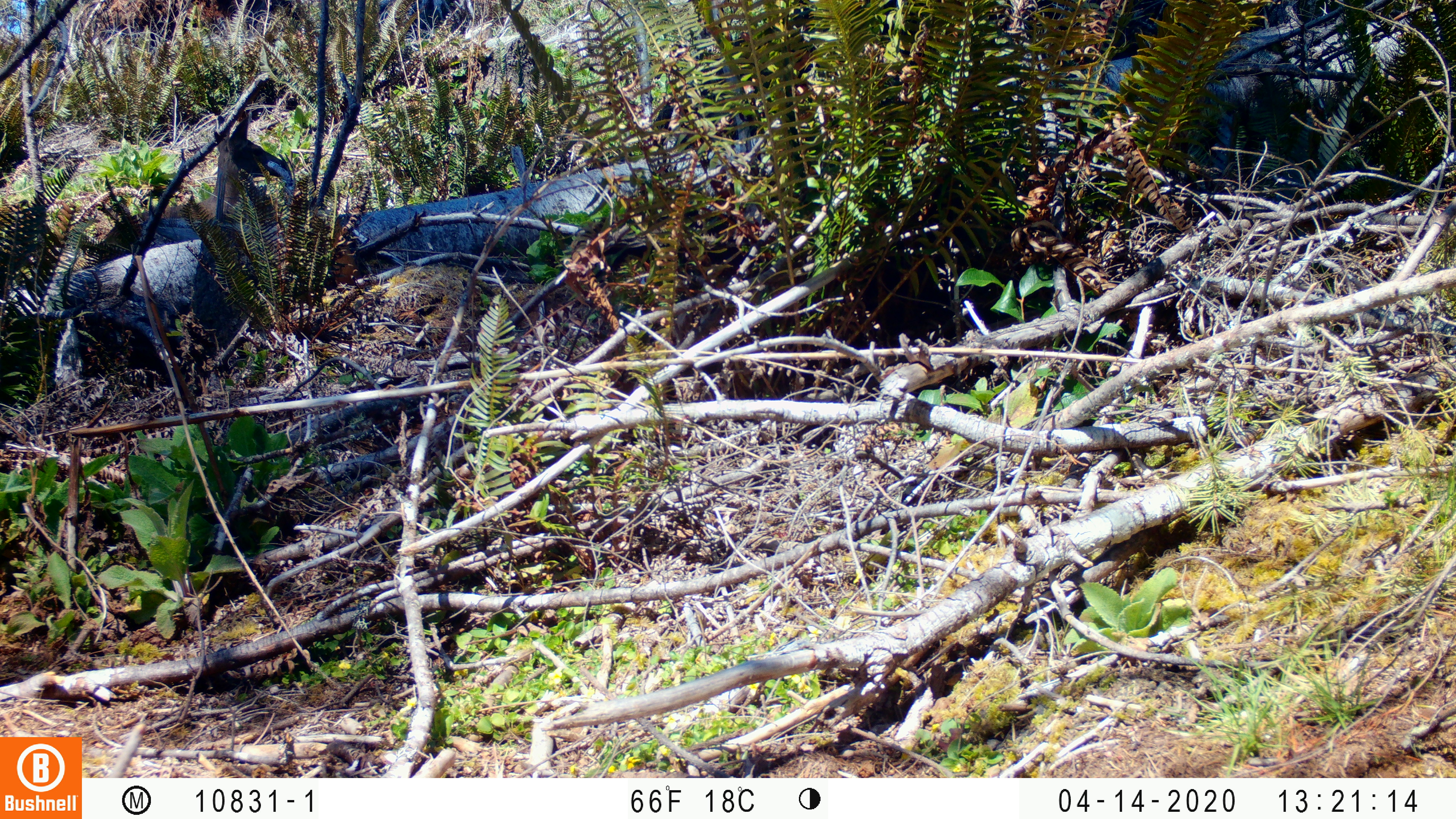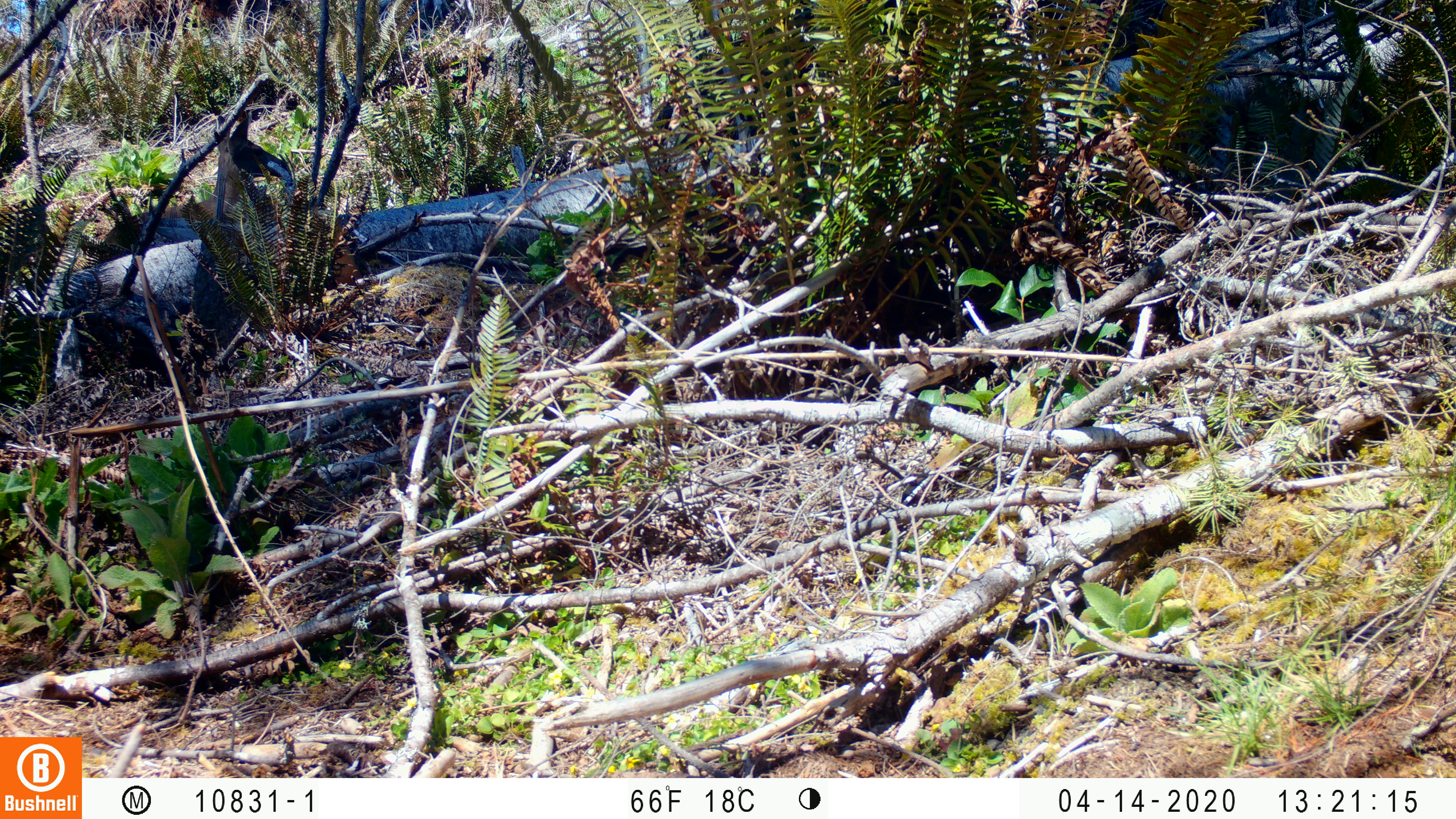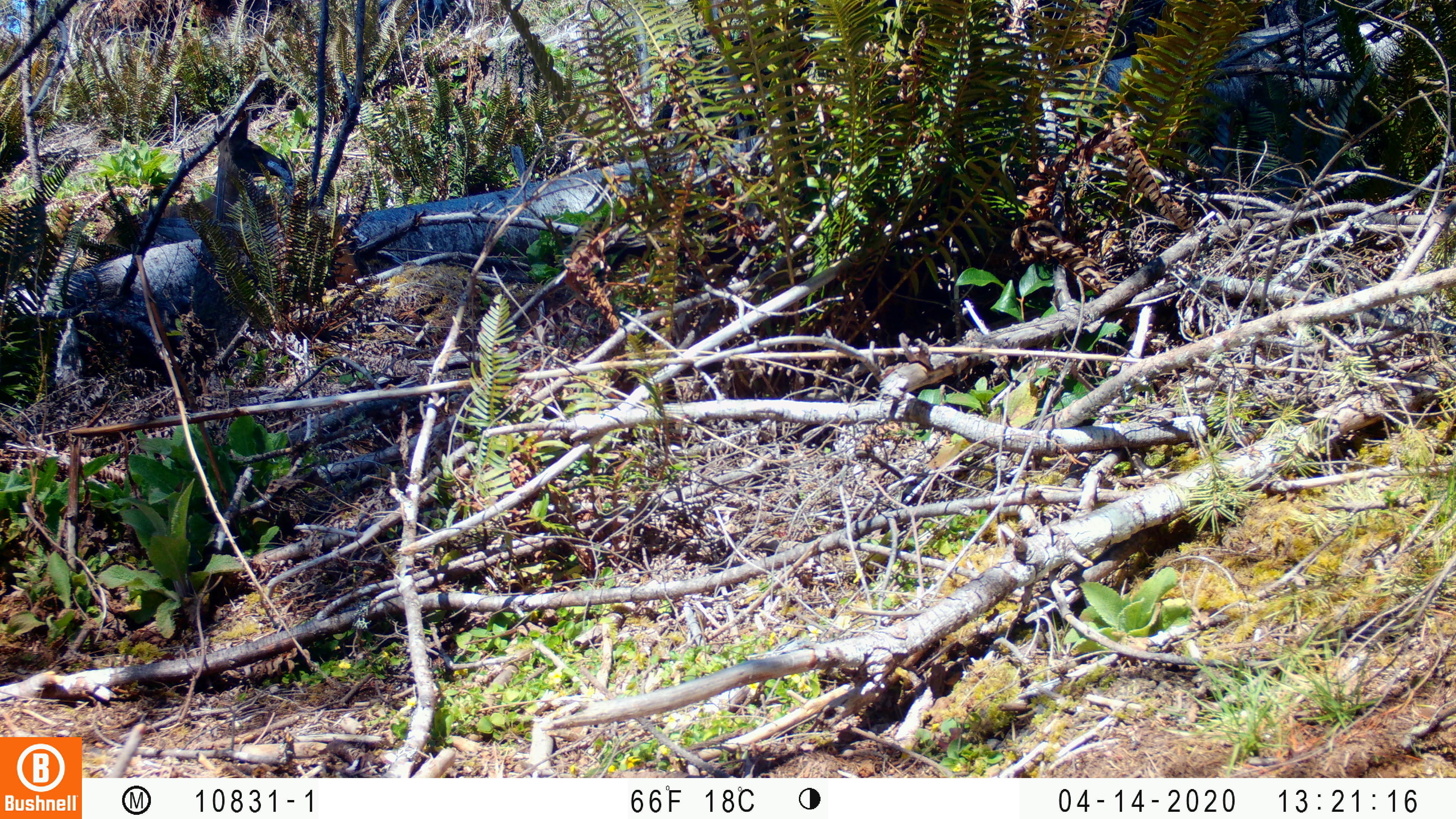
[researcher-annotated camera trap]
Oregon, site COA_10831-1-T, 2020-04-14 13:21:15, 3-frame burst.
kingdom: Animalia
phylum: Chordata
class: Mammalia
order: Artiodactyla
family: Cervidae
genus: Odocoileus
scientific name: Odocoileus hemionus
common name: black-tailed deer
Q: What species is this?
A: Black-tailed deer (Odocoileus hemionus).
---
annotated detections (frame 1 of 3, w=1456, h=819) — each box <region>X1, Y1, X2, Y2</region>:
black-tailed deer: <region>93, 116, 296, 264</region>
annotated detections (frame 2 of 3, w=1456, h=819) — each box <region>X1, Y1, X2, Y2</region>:
black-tailed deer: <region>93, 113, 302, 265</region>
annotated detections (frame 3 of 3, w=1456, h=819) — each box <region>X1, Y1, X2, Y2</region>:
black-tailed deer: <region>91, 99, 309, 267</region>